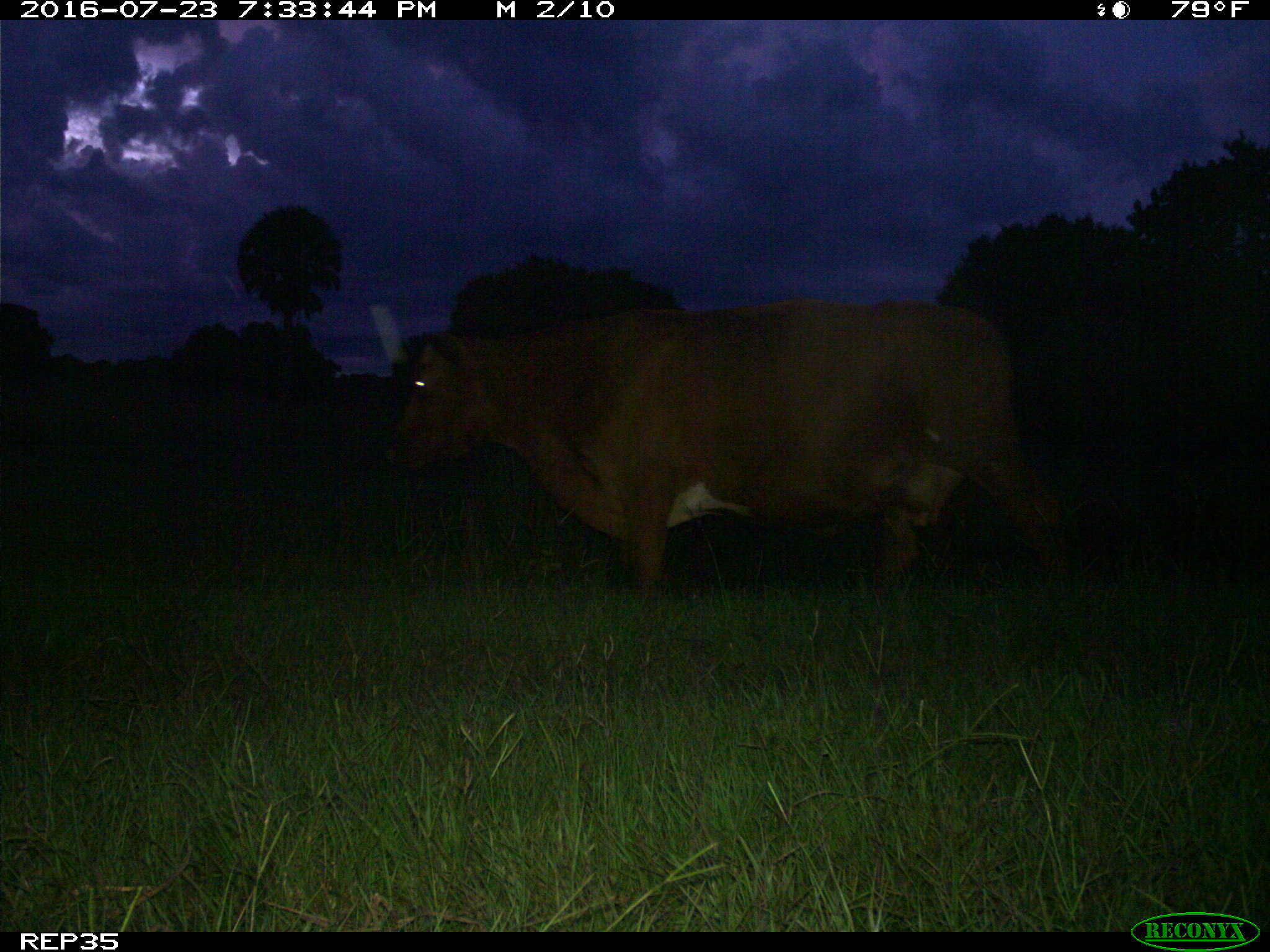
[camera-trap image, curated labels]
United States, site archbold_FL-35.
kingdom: Animalia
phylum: Chordata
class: Mammalia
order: Artiodactyla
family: Bovidae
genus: Bos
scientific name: Bos taurus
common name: domestic cow